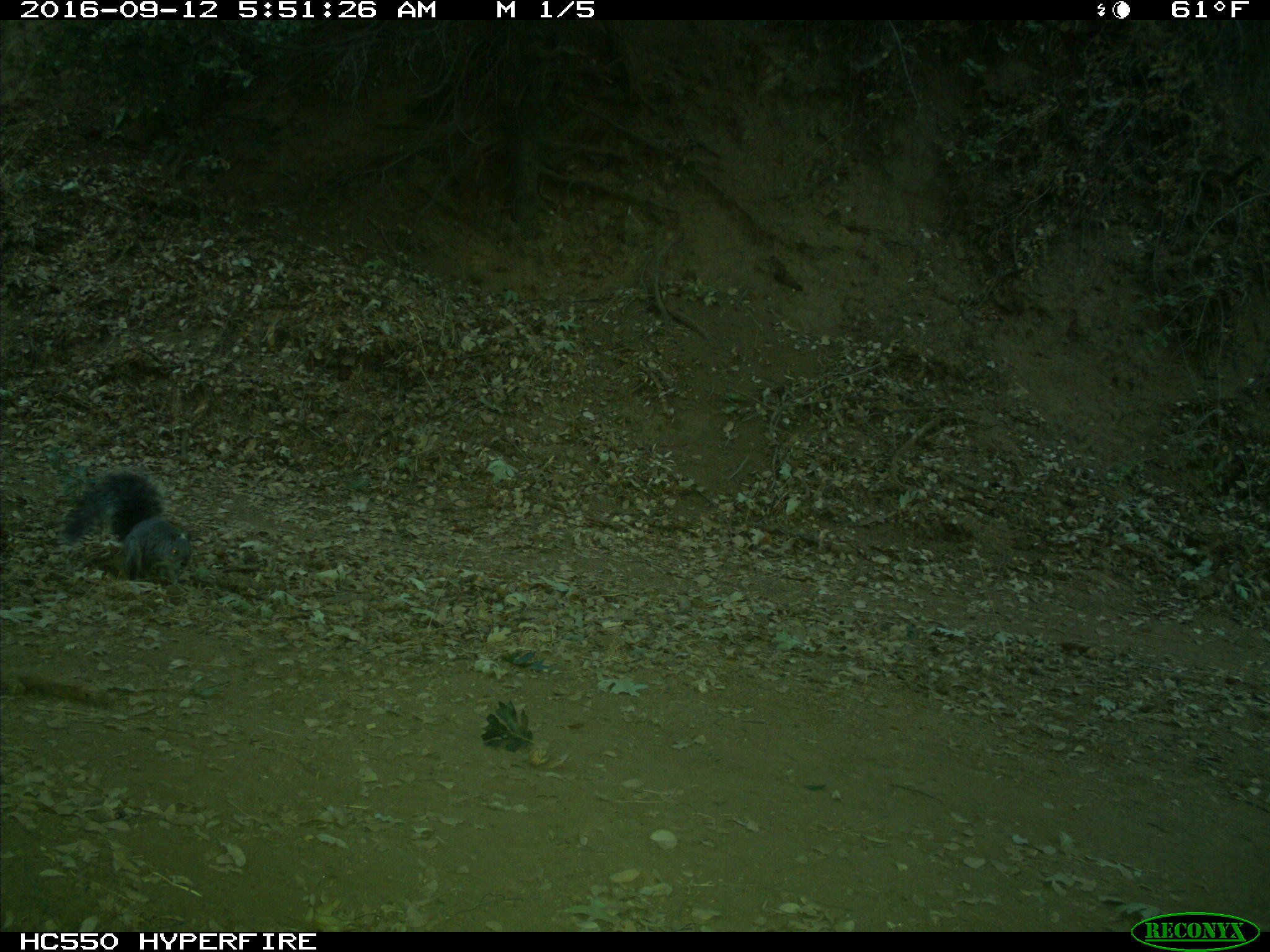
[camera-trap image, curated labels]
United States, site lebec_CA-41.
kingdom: Animalia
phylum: Chordata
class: Mammalia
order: Rodentia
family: Sciuridae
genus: Sciurus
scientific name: Sciurus carolinensis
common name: eastern gray squirrel